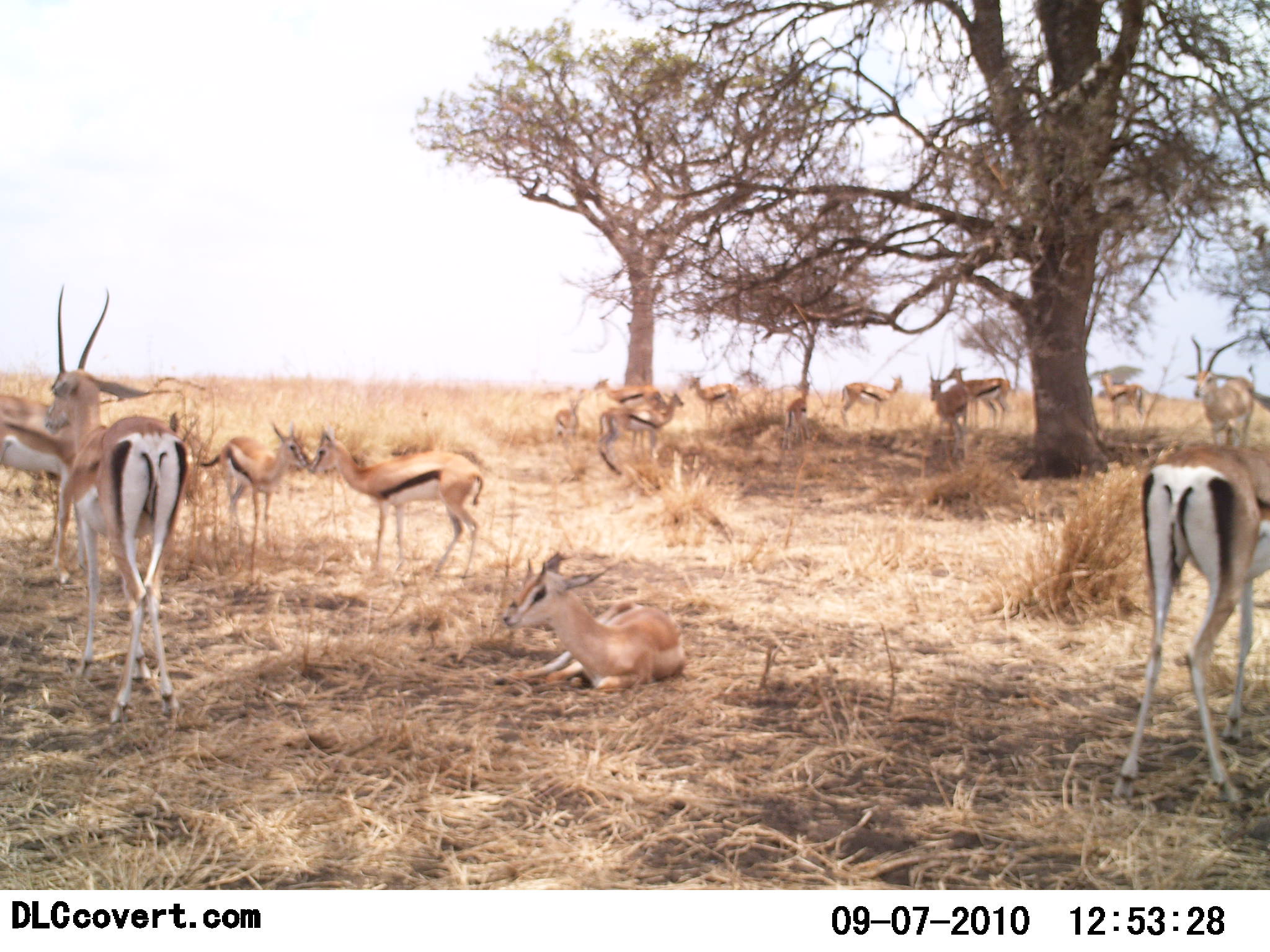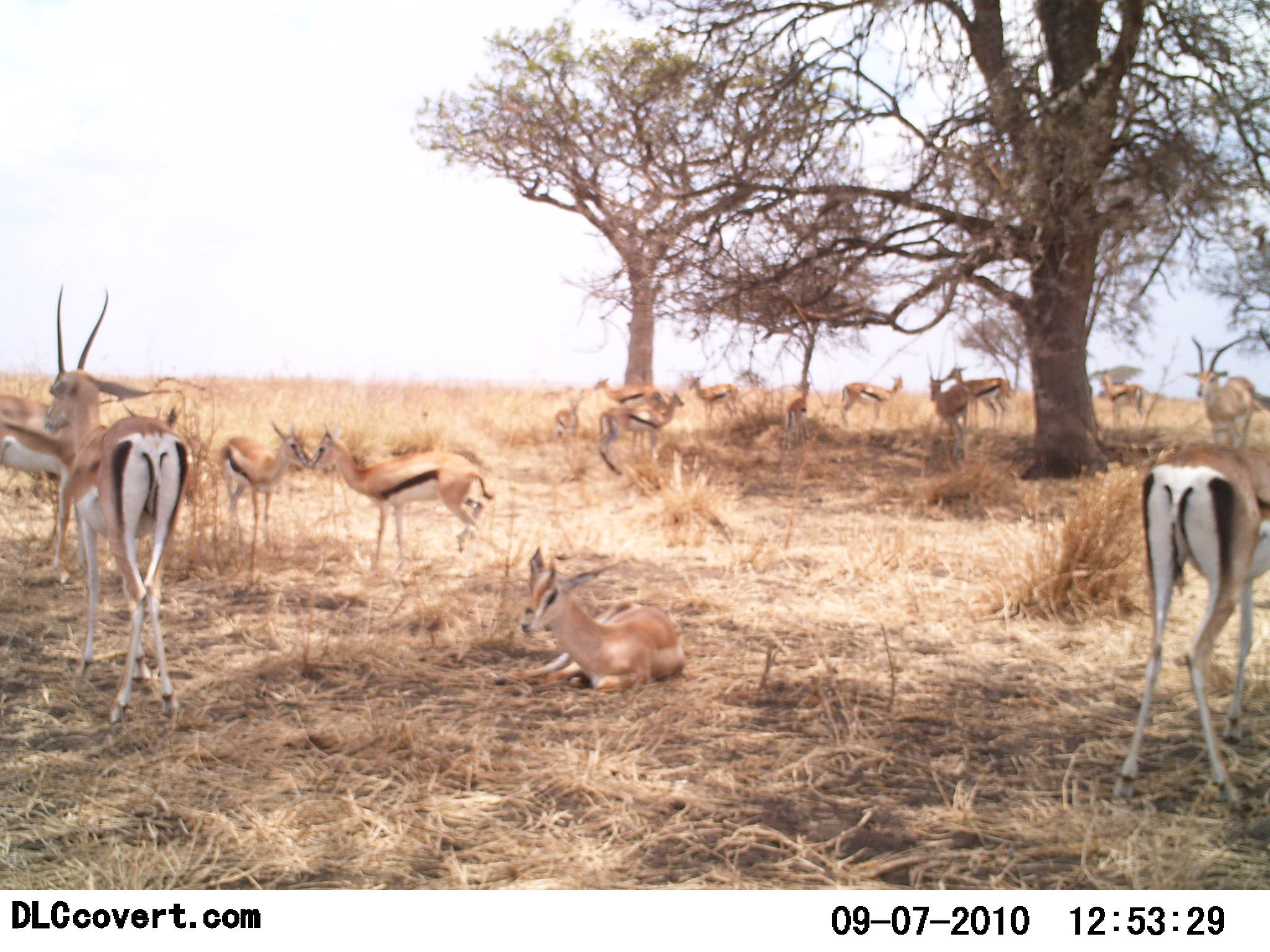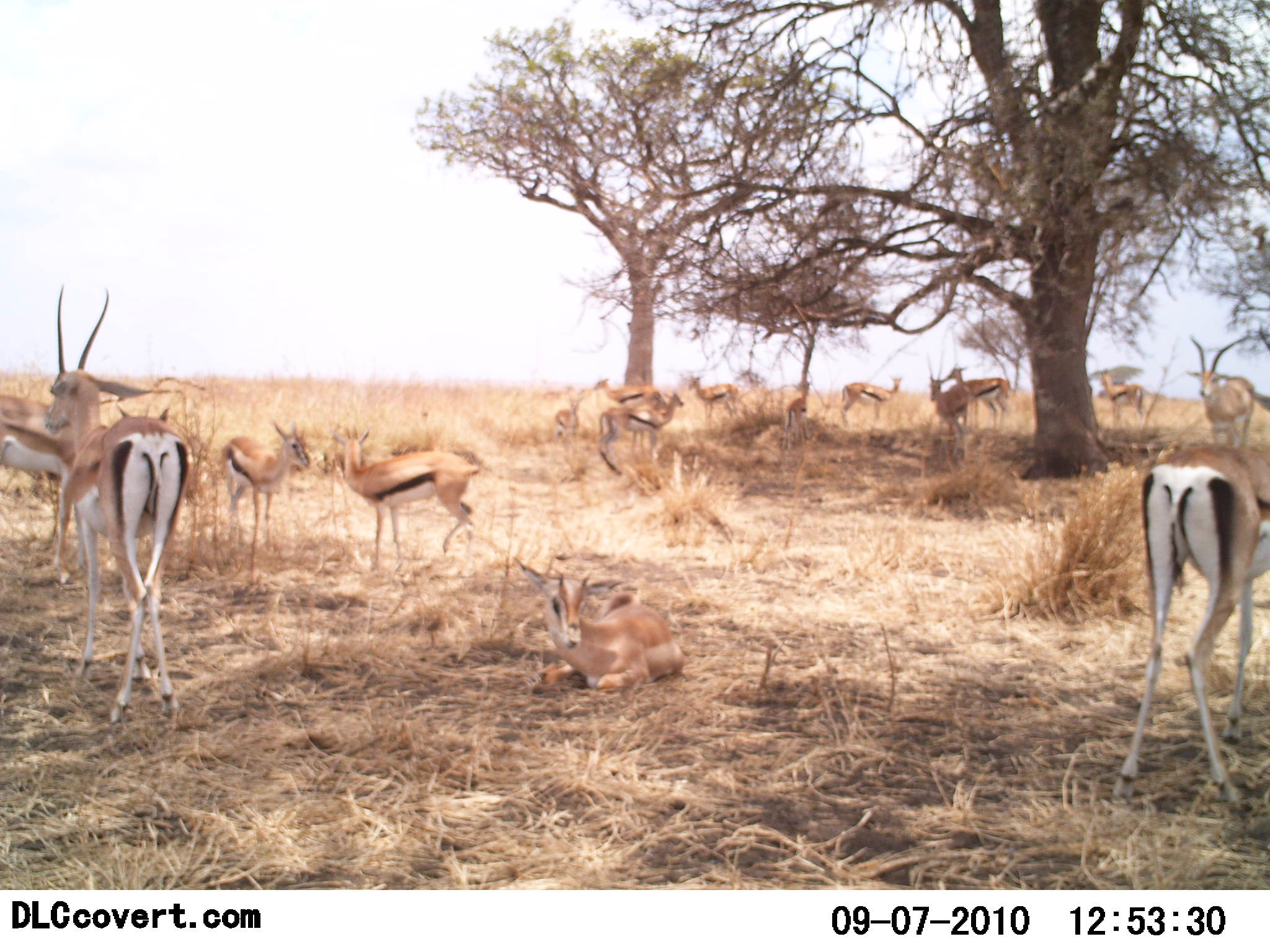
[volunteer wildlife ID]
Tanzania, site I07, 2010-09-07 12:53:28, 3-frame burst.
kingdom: Animalia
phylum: Chordata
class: Mammalia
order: Artiodactyla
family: Bovidae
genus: Eudorcas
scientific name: Eudorcas thomsonii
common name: thomson's gazelle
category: gazellethomsons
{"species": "gazellethomsons (thomson's gazelle) (Eudorcas thomsonii)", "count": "11-50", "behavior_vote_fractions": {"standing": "90%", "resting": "85%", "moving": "5%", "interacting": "25%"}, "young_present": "20%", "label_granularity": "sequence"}